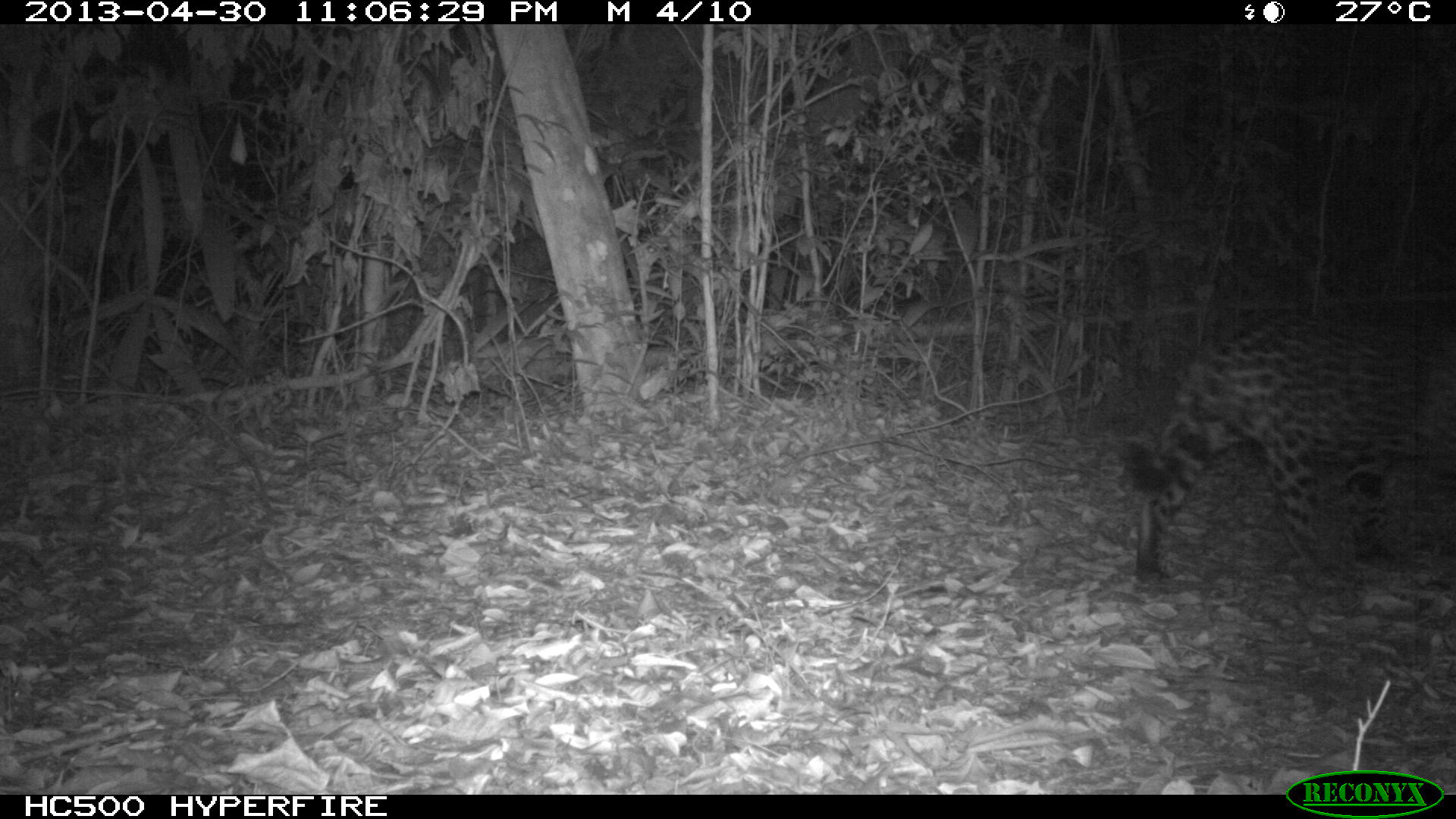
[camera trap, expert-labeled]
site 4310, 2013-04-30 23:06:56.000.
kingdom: Animalia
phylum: Chordata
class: Mammalia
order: Carnivora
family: Felidae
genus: Panthera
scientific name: Panthera onca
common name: jaguar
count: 1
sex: male